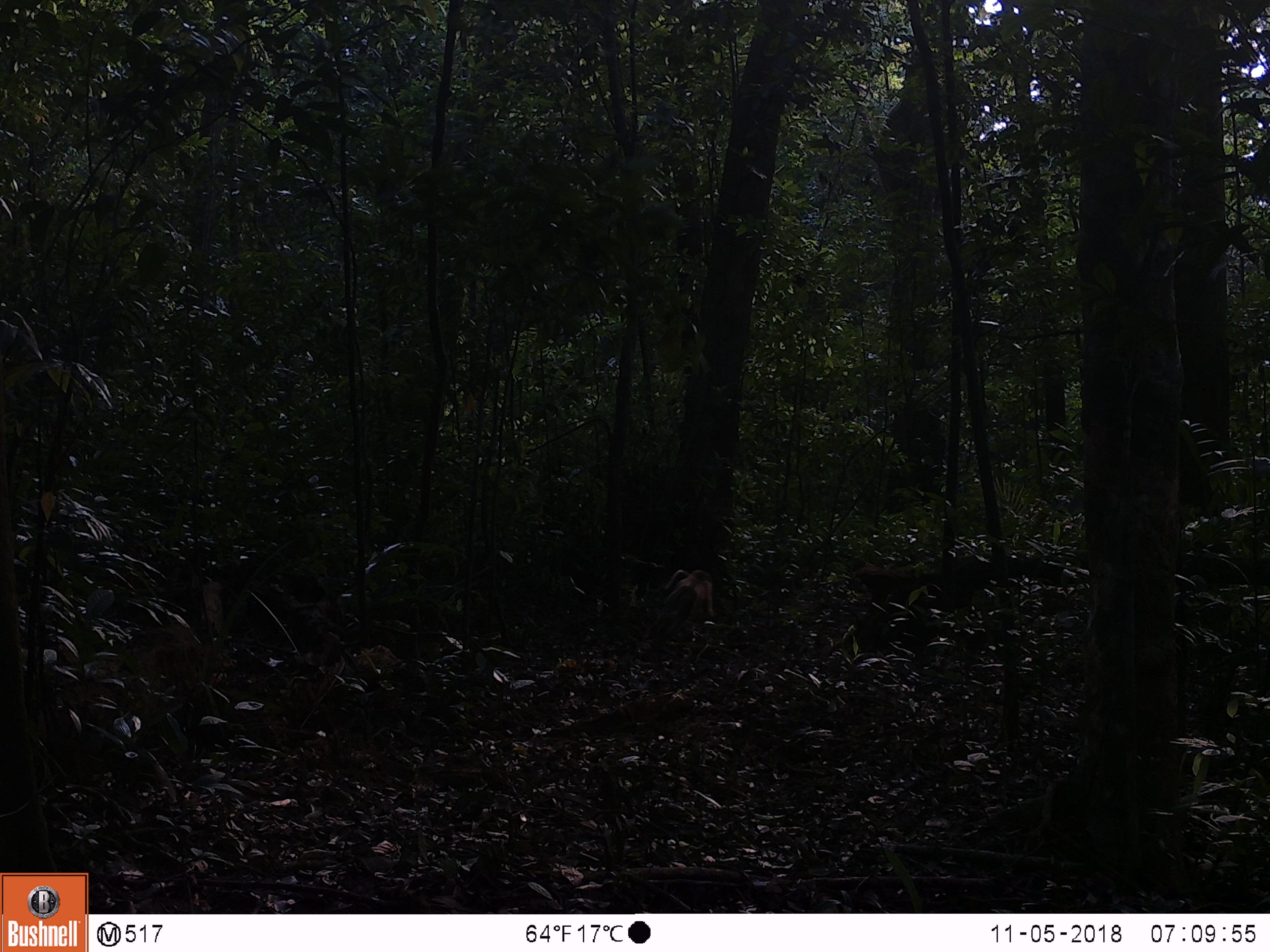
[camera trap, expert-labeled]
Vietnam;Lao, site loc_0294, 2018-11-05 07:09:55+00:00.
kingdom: Animalia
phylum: Chordata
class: Mammalia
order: Primates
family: Cercopithecidae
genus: Macaca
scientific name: Macaca nemestrina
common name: pig-tailed macaque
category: pig tailed macaque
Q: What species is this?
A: Pig tailed macaque (pig-tailed macaque) (Macaca nemestrina).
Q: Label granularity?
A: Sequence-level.